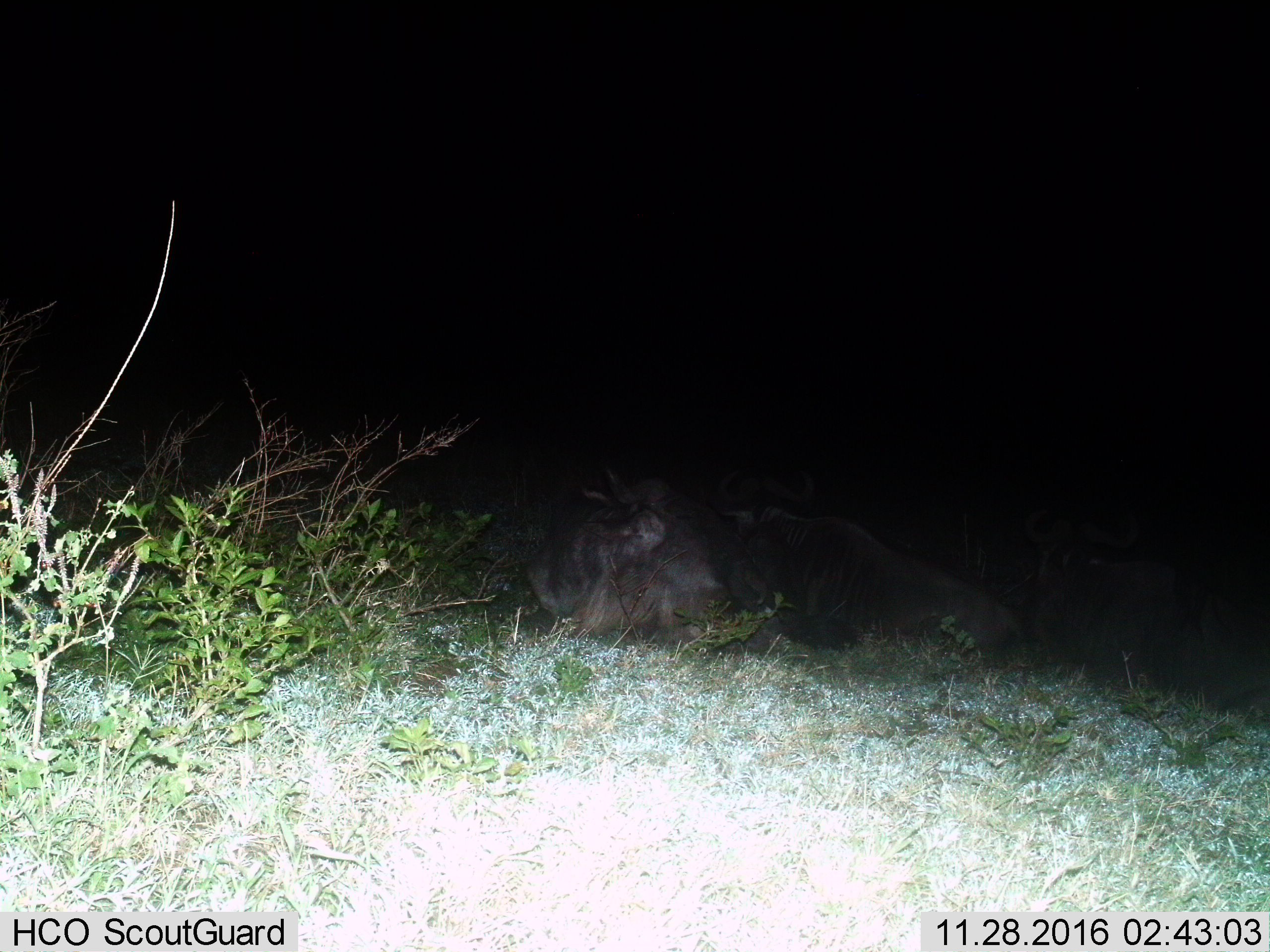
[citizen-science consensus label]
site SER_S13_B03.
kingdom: Animalia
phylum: Chordata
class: Mammalia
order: Artiodactyla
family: Bovidae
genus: Connochaetes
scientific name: Connochaetes taurinus taurinus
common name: blue wildebeest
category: wildebeestblue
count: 3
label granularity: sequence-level